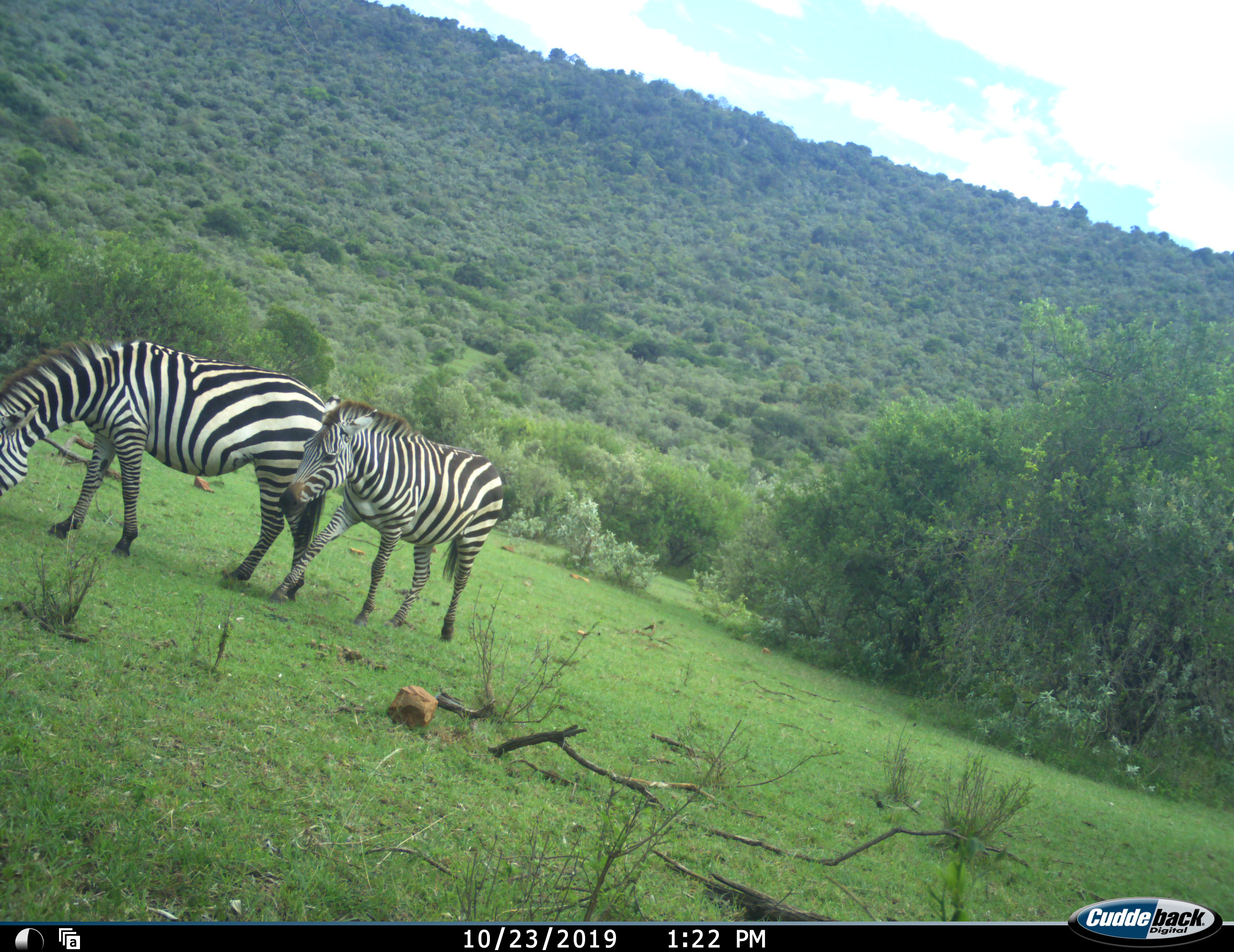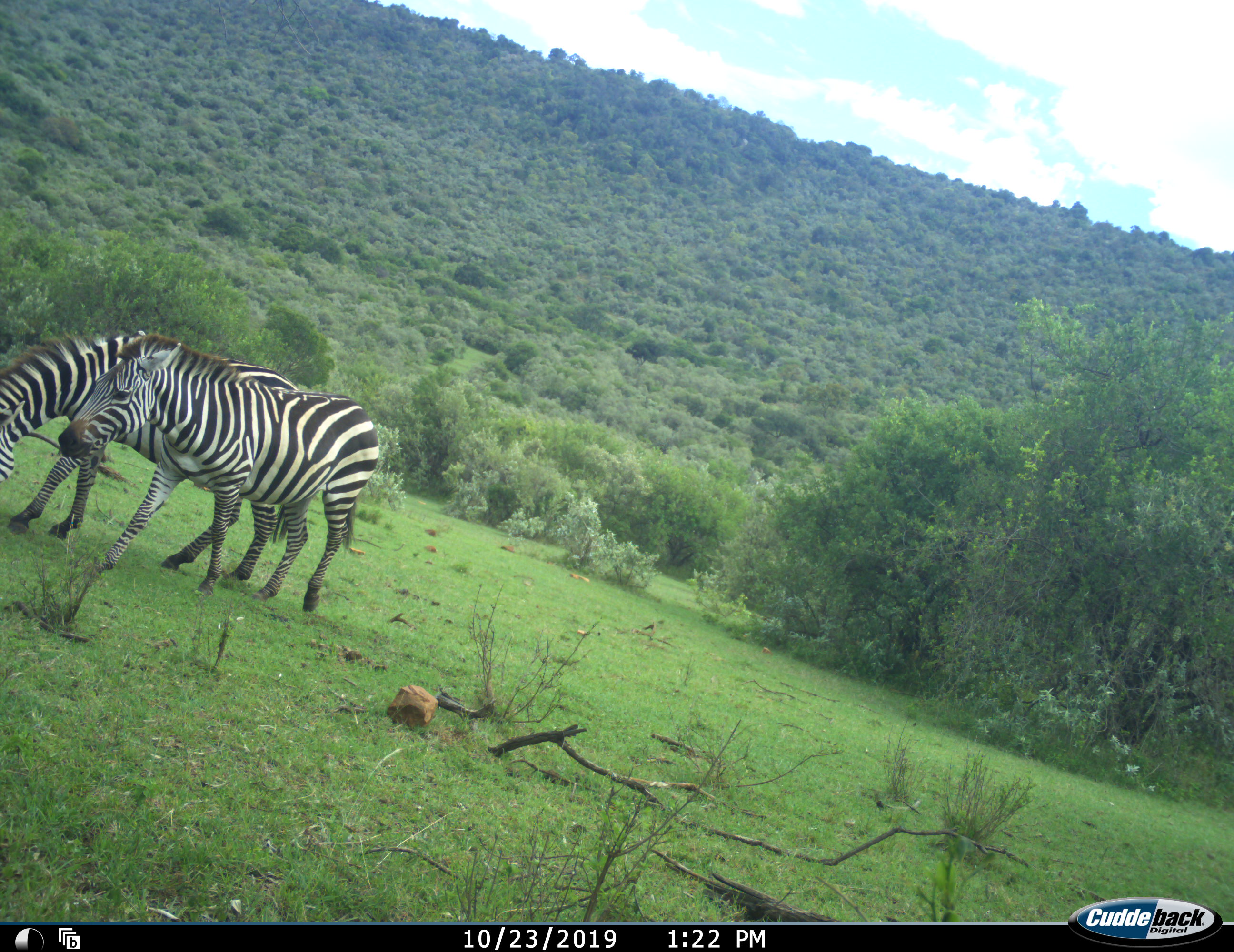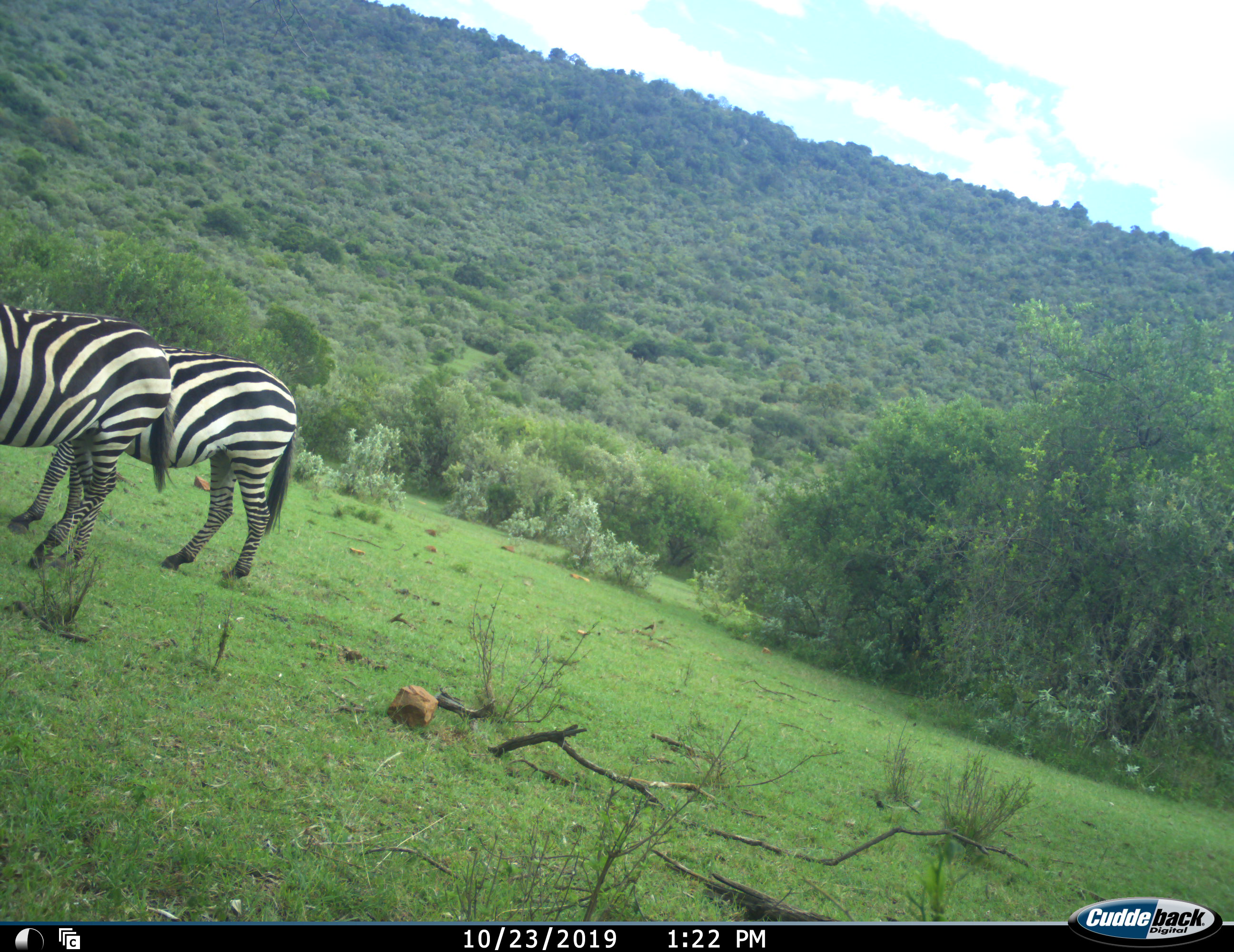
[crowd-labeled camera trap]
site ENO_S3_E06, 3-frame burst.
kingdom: Animalia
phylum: Chordata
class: Mammalia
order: Perissodactyla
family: Equidae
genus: Equus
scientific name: Equus quagga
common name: plains zebra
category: zebraplains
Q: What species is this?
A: Zebraplains (plains zebra) (Equus quagga).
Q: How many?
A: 2.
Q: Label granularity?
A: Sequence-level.